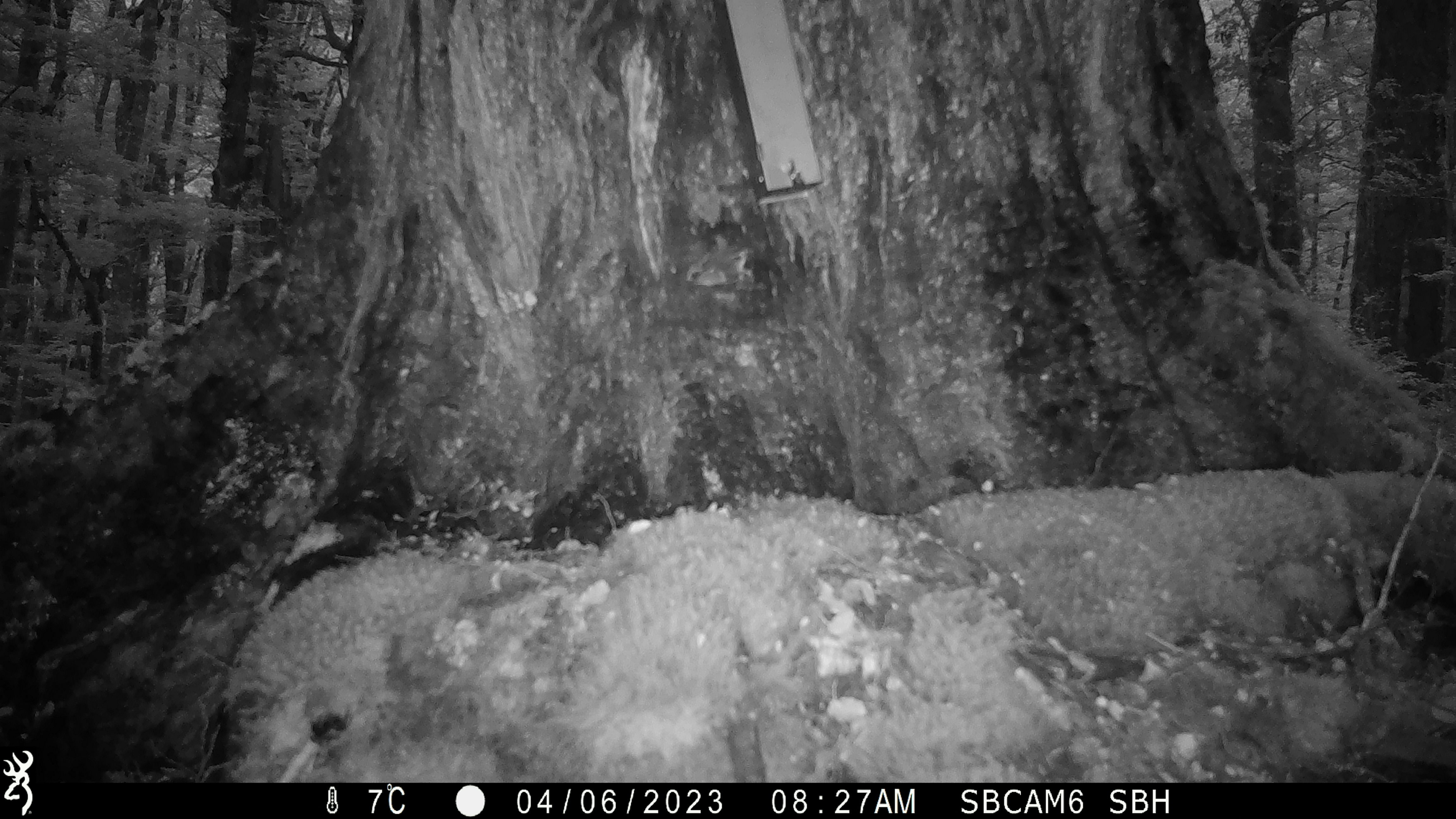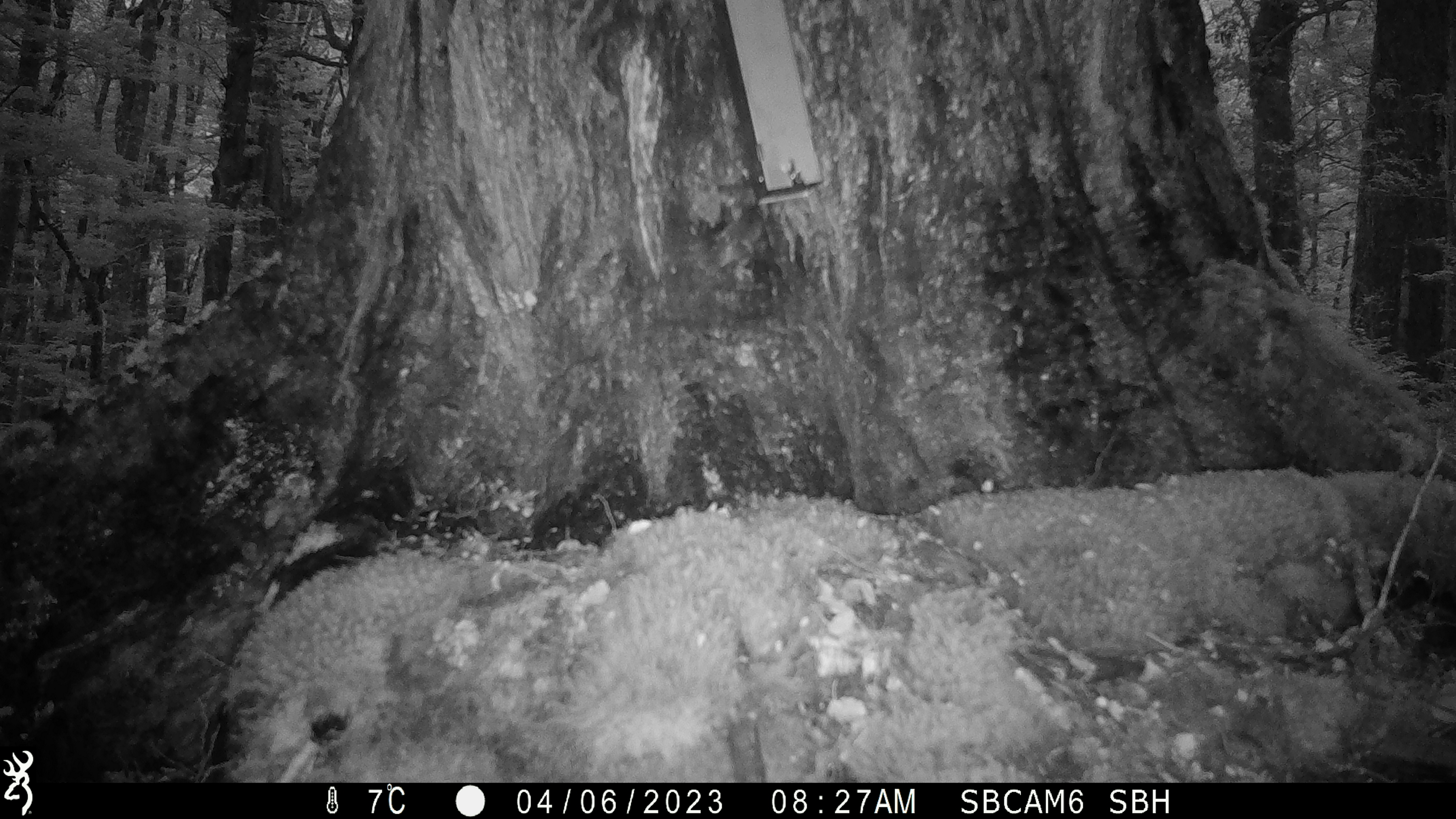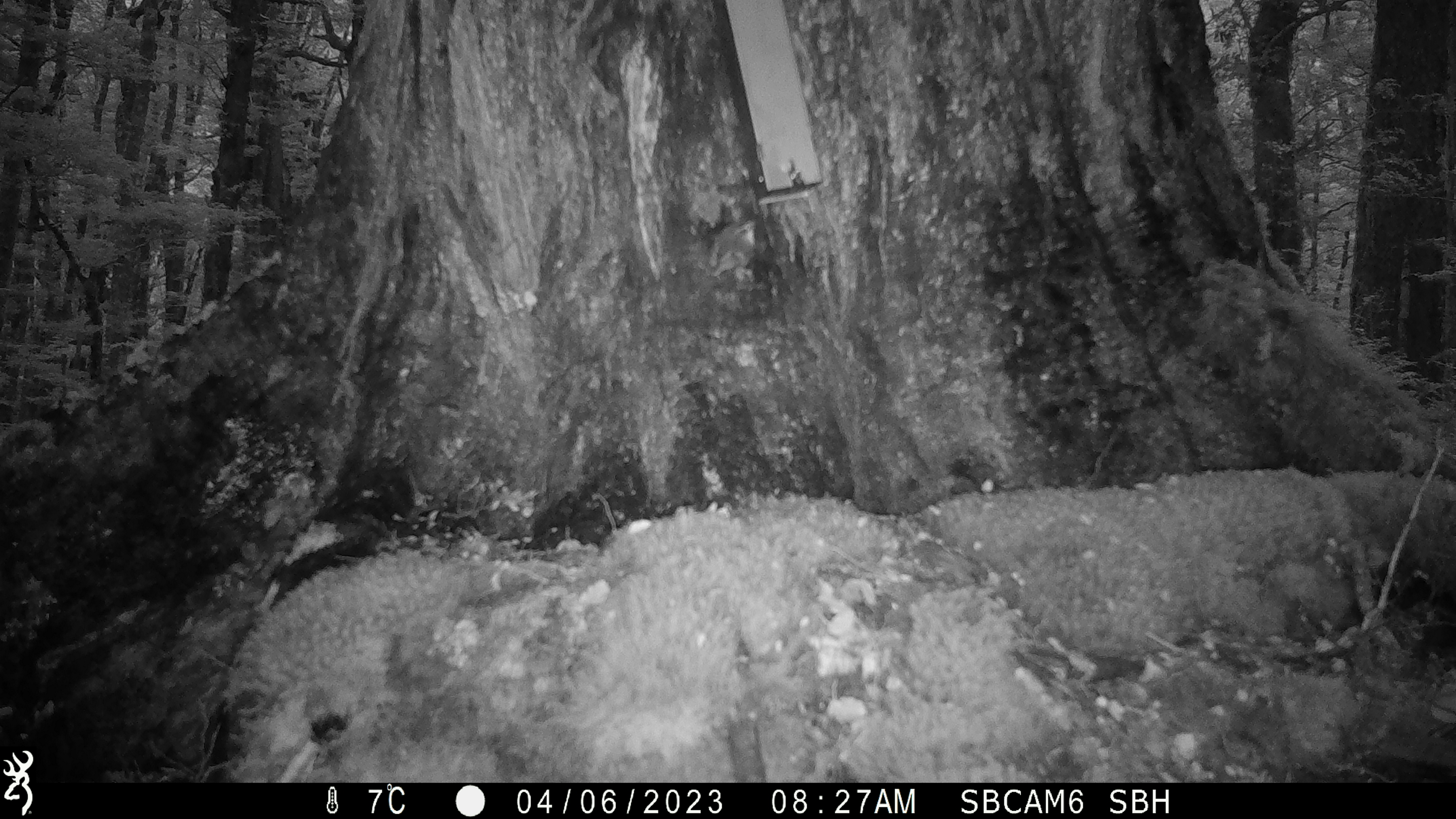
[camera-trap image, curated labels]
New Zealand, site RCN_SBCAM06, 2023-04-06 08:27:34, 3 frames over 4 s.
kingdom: Animalia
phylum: Chordata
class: Aves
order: Passeriformes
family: Acanthisittidae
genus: Acanthisitta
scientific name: Acanthisitta chloris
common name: rifleman